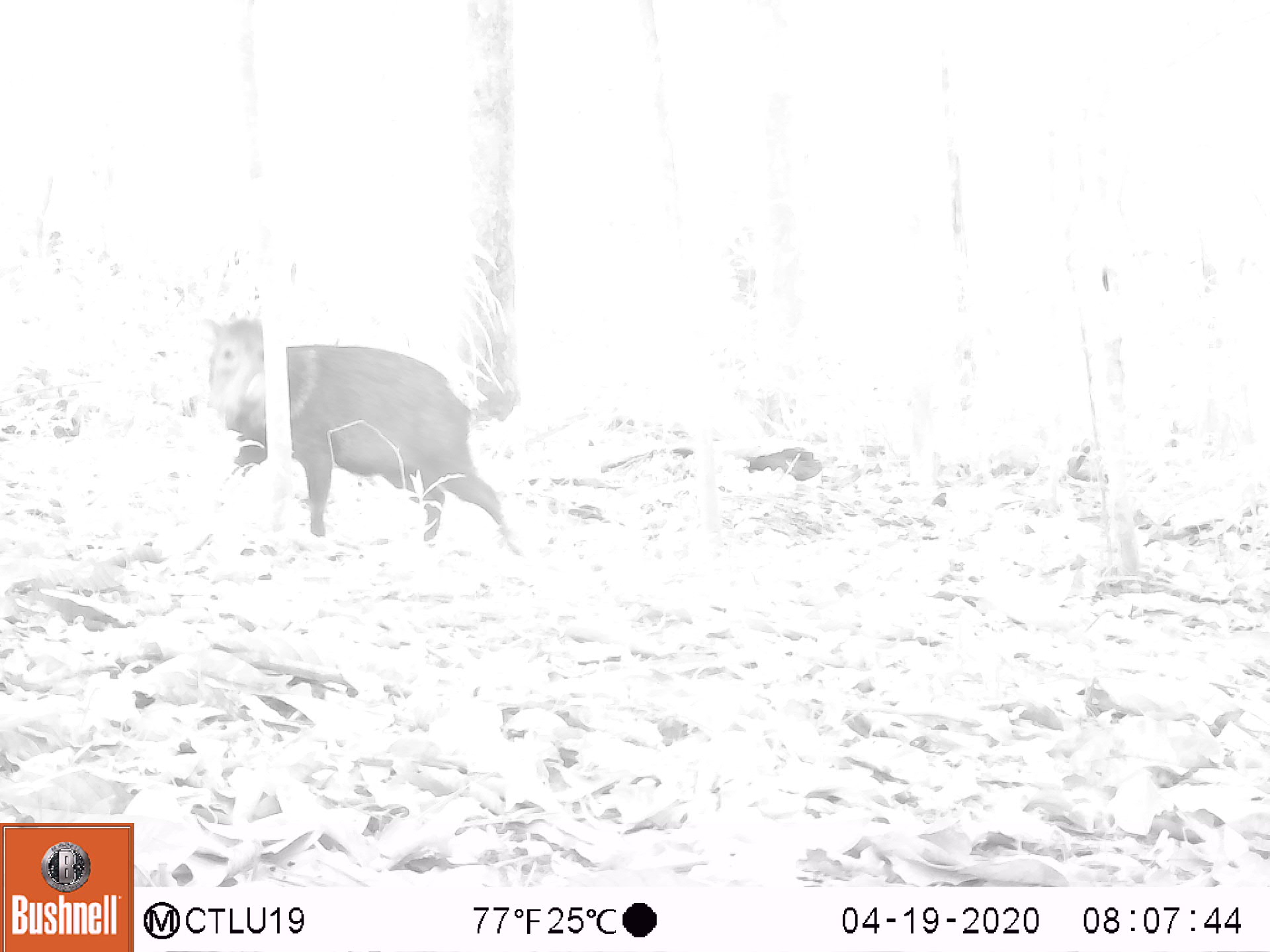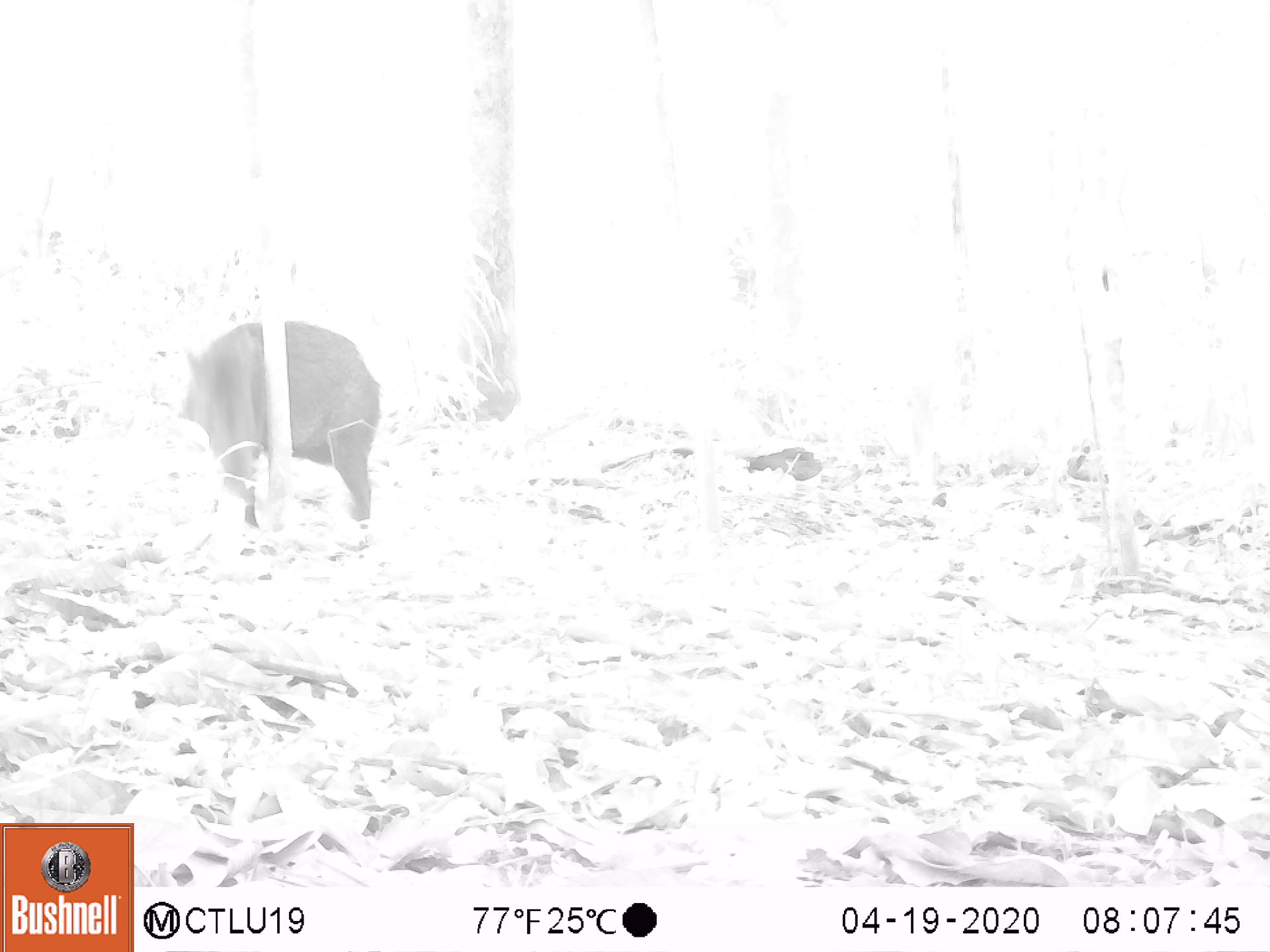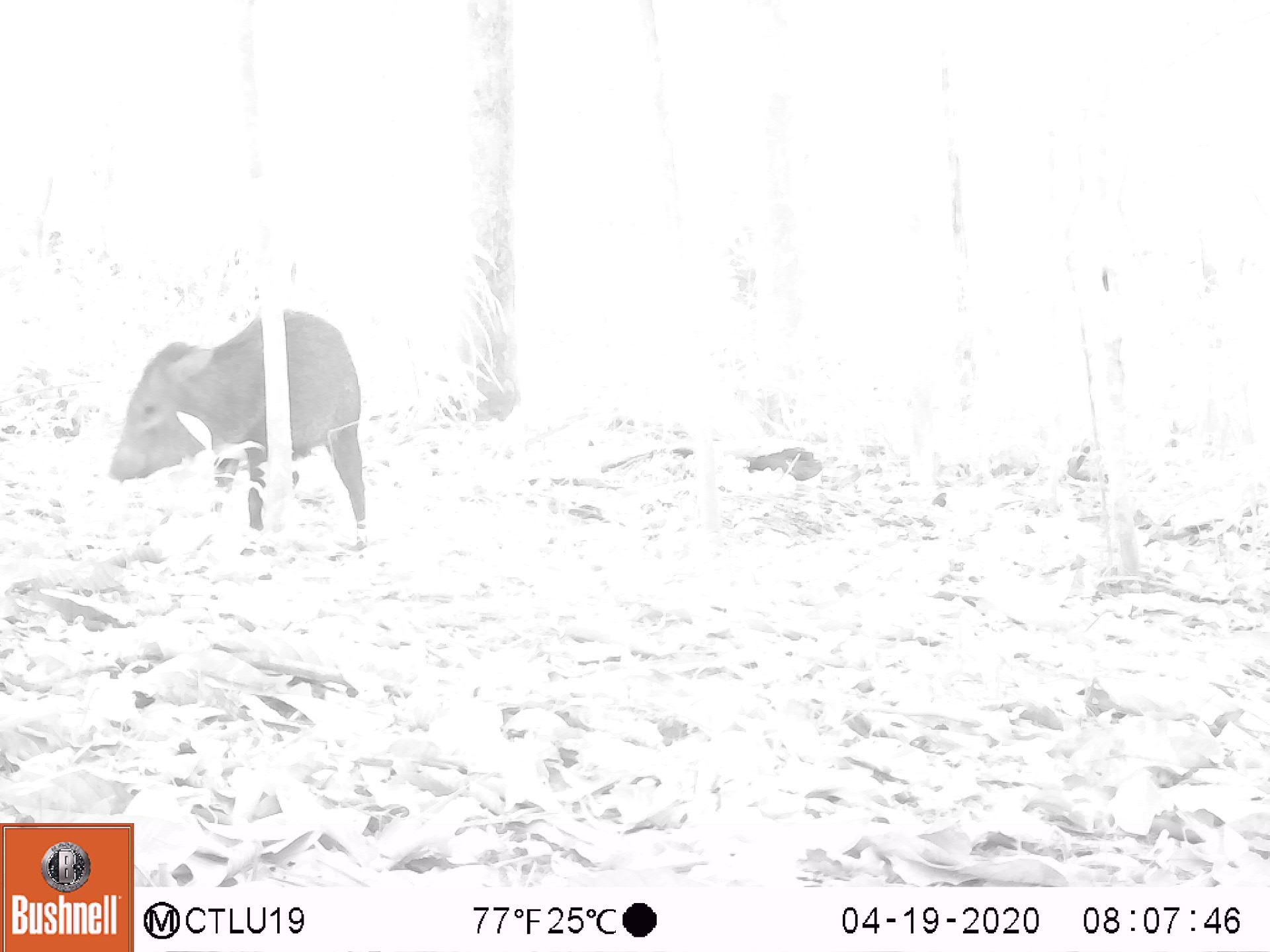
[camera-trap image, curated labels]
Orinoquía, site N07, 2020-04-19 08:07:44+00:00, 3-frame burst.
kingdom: Animalia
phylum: Chordata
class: Mammalia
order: Artiodactyla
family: Tayassuidae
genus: Pecari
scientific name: Pecari tajacu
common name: collared peccary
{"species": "collared peccary (Pecari tajacu)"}